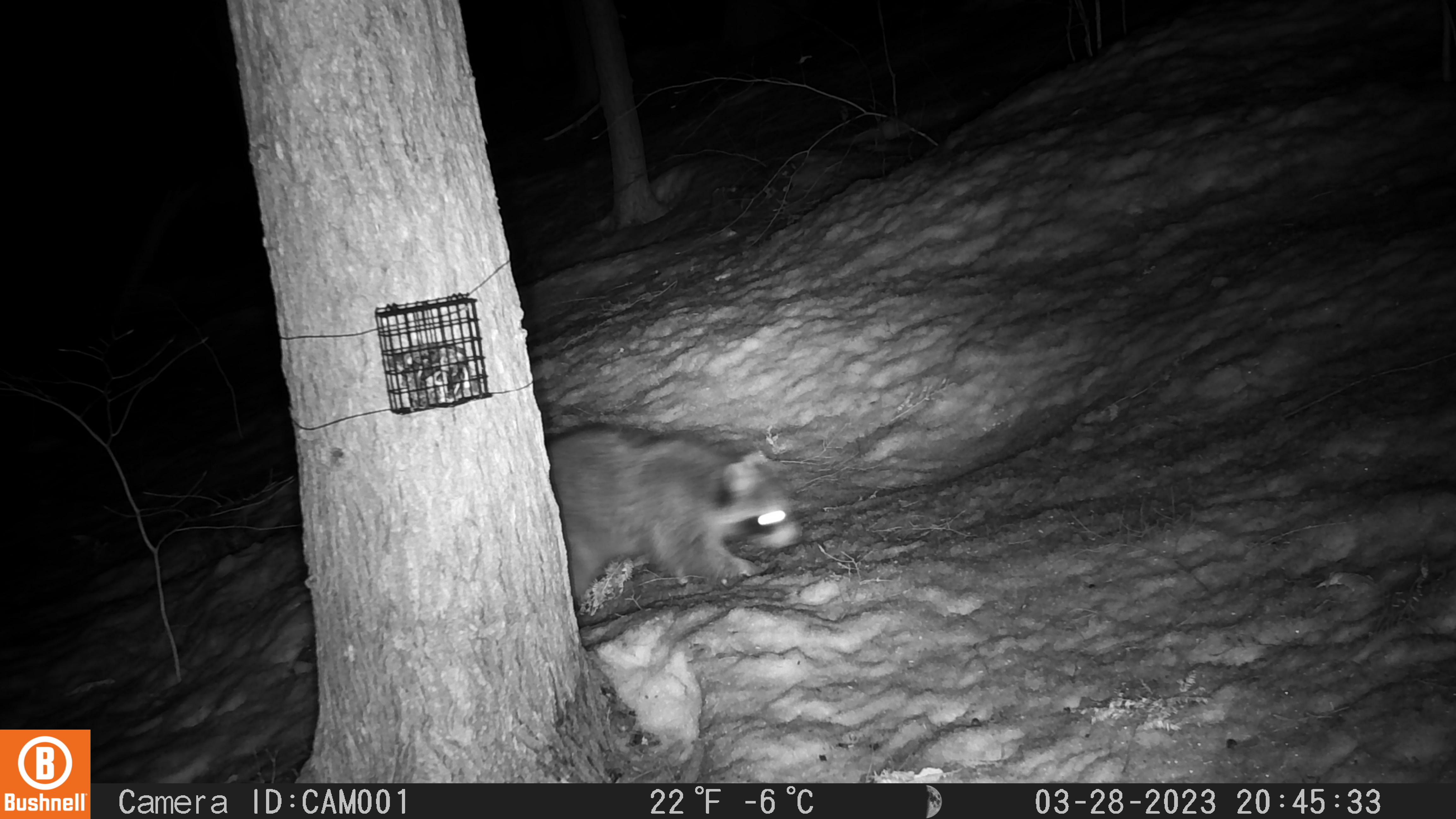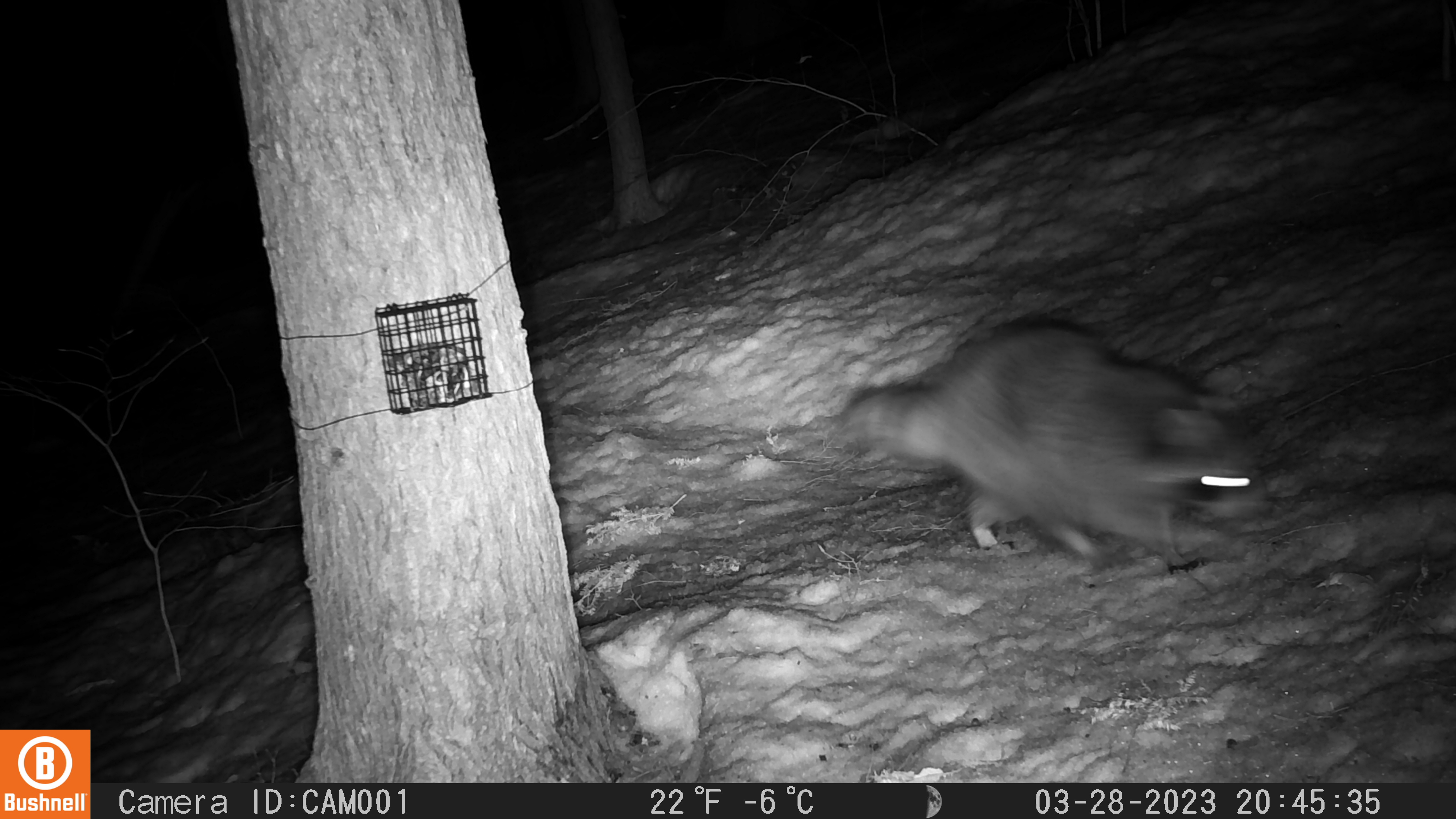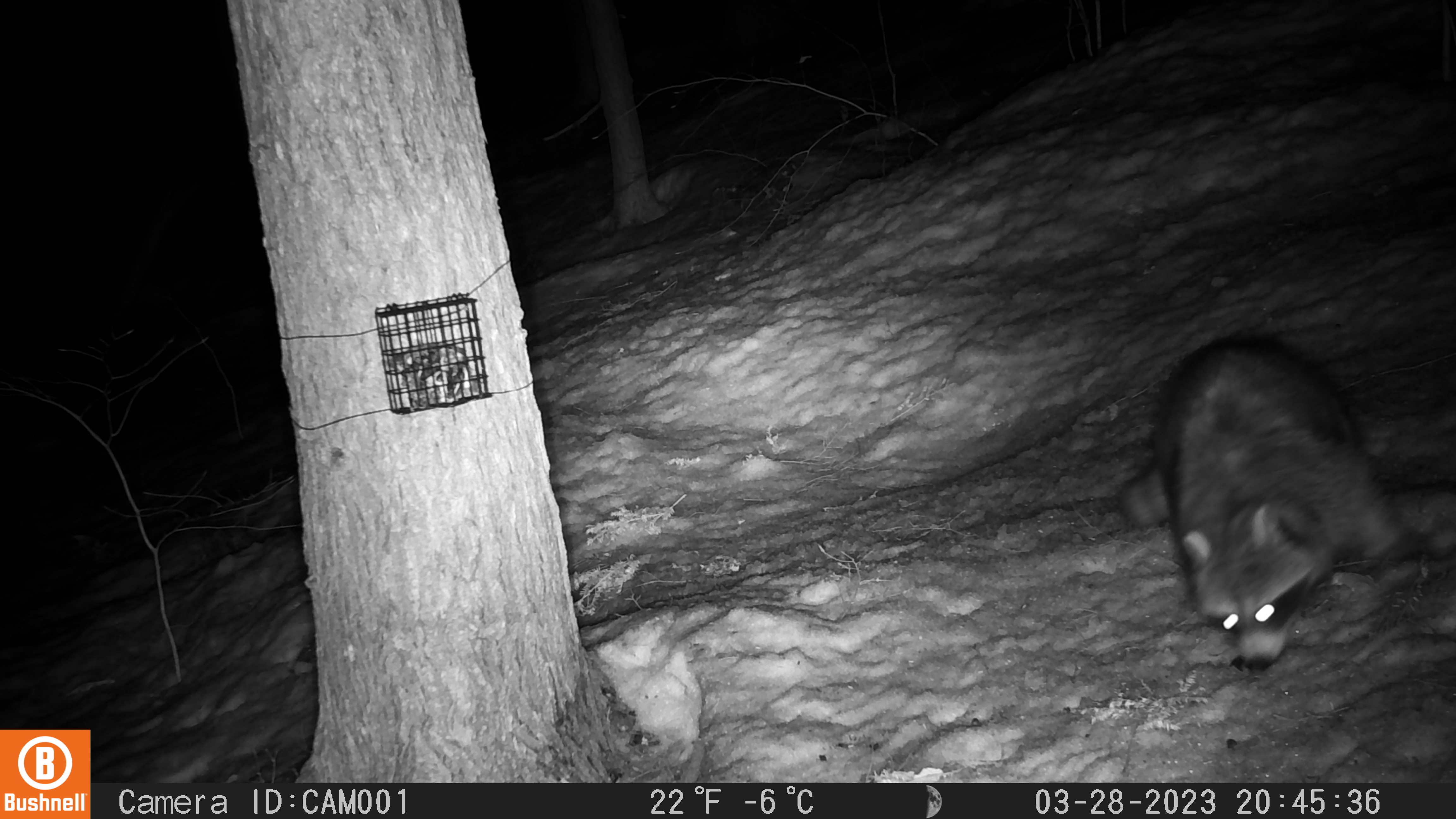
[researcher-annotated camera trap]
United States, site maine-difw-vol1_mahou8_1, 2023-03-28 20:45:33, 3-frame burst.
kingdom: Animalia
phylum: Chordata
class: Mammalia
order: Carnivora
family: Procyonidae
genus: Procyon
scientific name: Procyon lotor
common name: raccoon